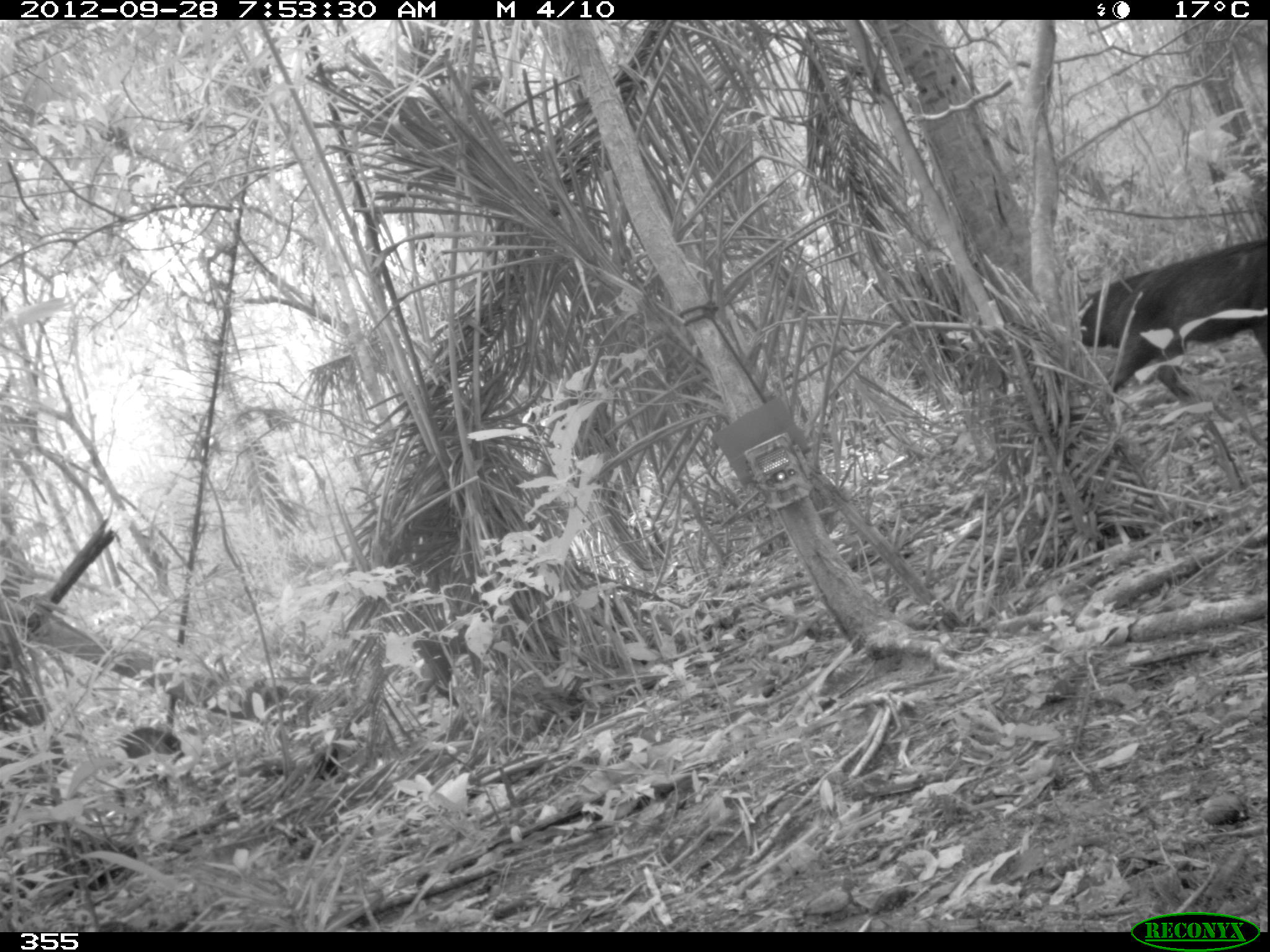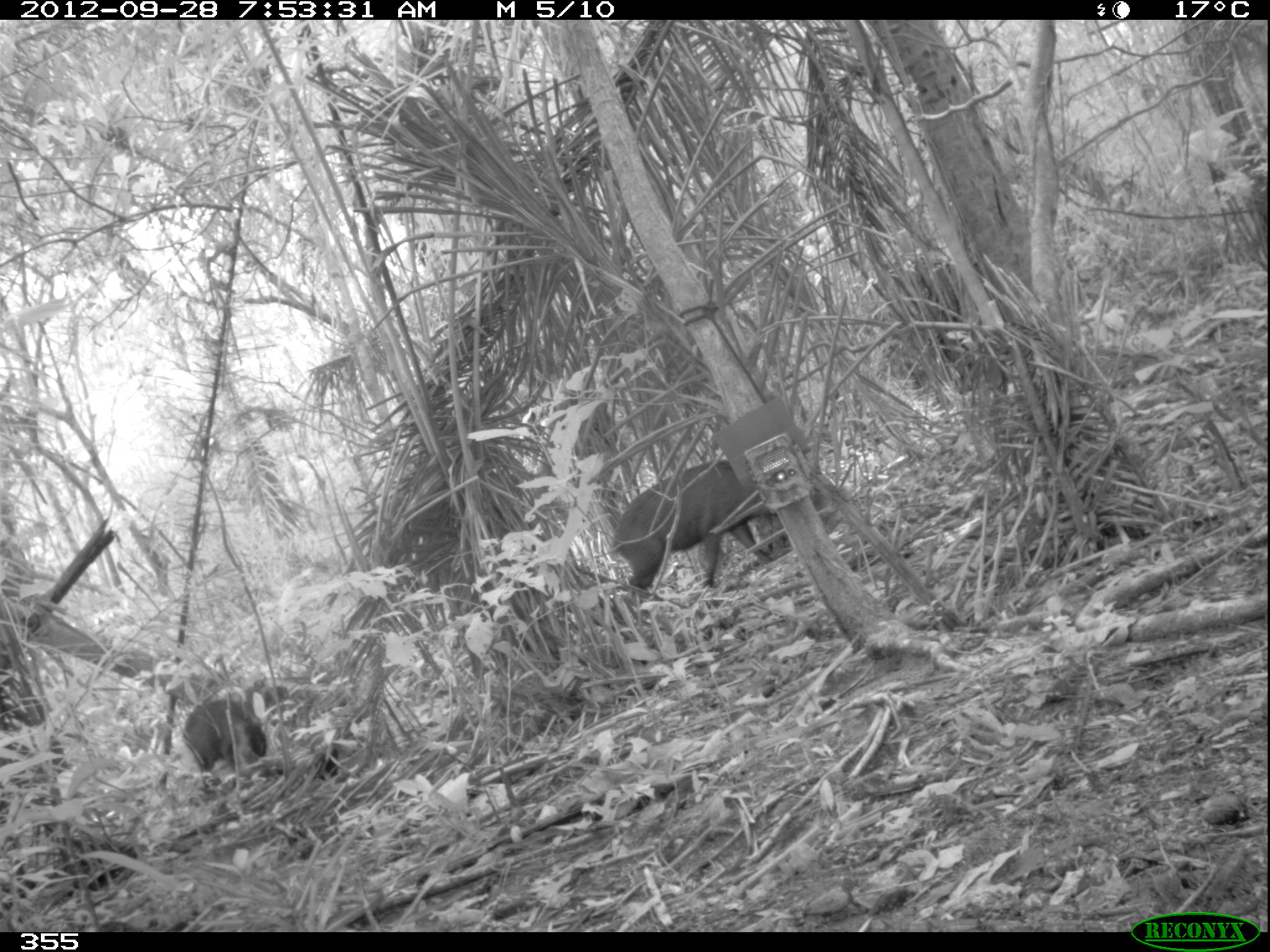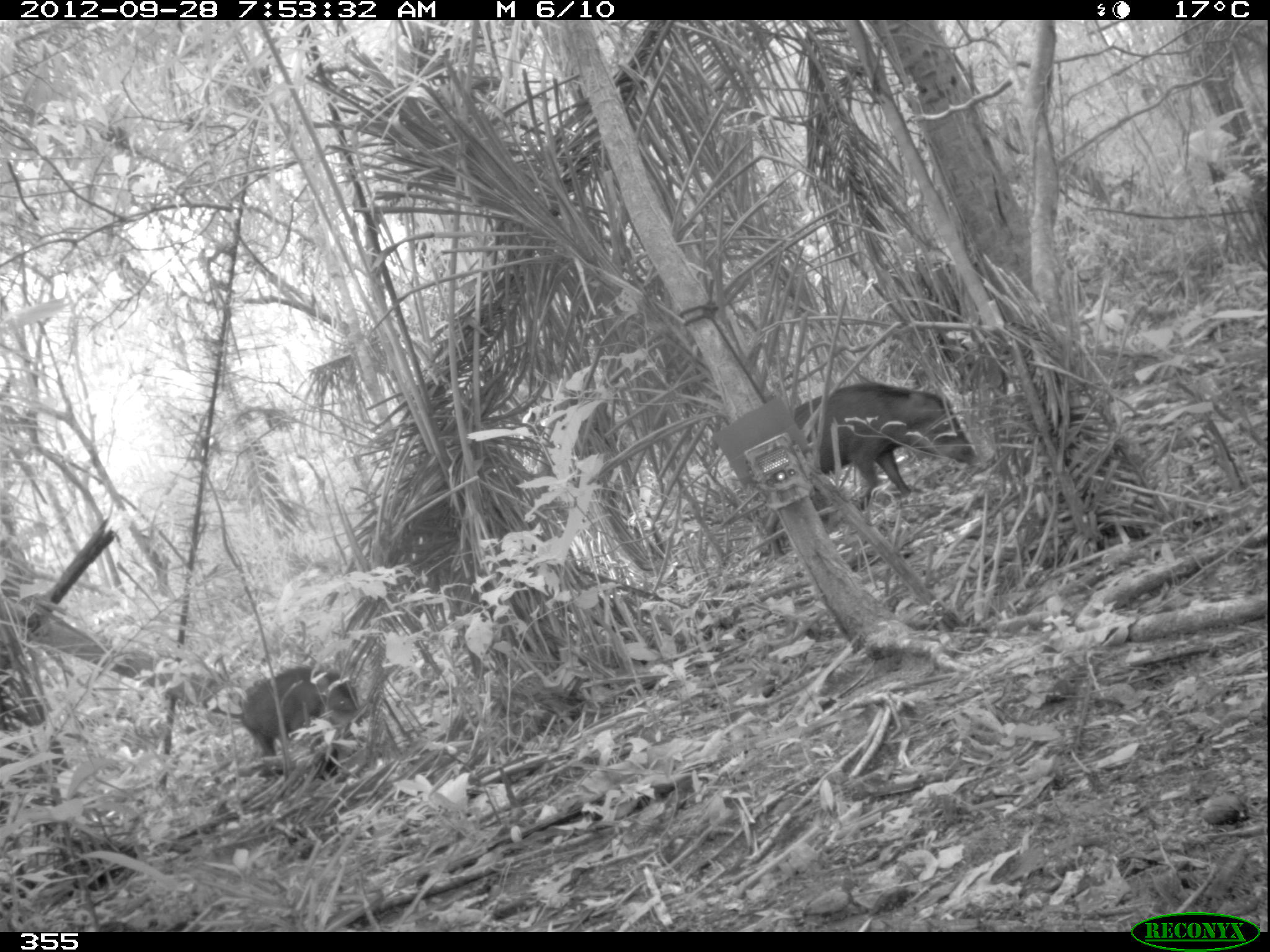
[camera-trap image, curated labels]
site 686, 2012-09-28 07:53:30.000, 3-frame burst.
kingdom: Animalia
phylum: Chordata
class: Mammalia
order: Artiodactyla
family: Tayassuidae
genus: Tayassu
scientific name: Tayassu pecari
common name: white-lipped peccary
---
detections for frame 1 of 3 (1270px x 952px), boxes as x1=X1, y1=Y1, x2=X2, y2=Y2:
tayassu pecari: x1=1079, y1=239, x2=1267, y2=405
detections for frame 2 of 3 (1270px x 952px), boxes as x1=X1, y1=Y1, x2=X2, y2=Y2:
tayassu pecari: x1=611, y1=460, x2=829, y2=592; x1=181, y1=679, x2=290, y2=805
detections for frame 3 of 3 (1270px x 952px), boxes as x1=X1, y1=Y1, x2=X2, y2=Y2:
tayassu pecari: x1=786, y1=379, x2=981, y2=509; x1=240, y1=664, x2=368, y2=774